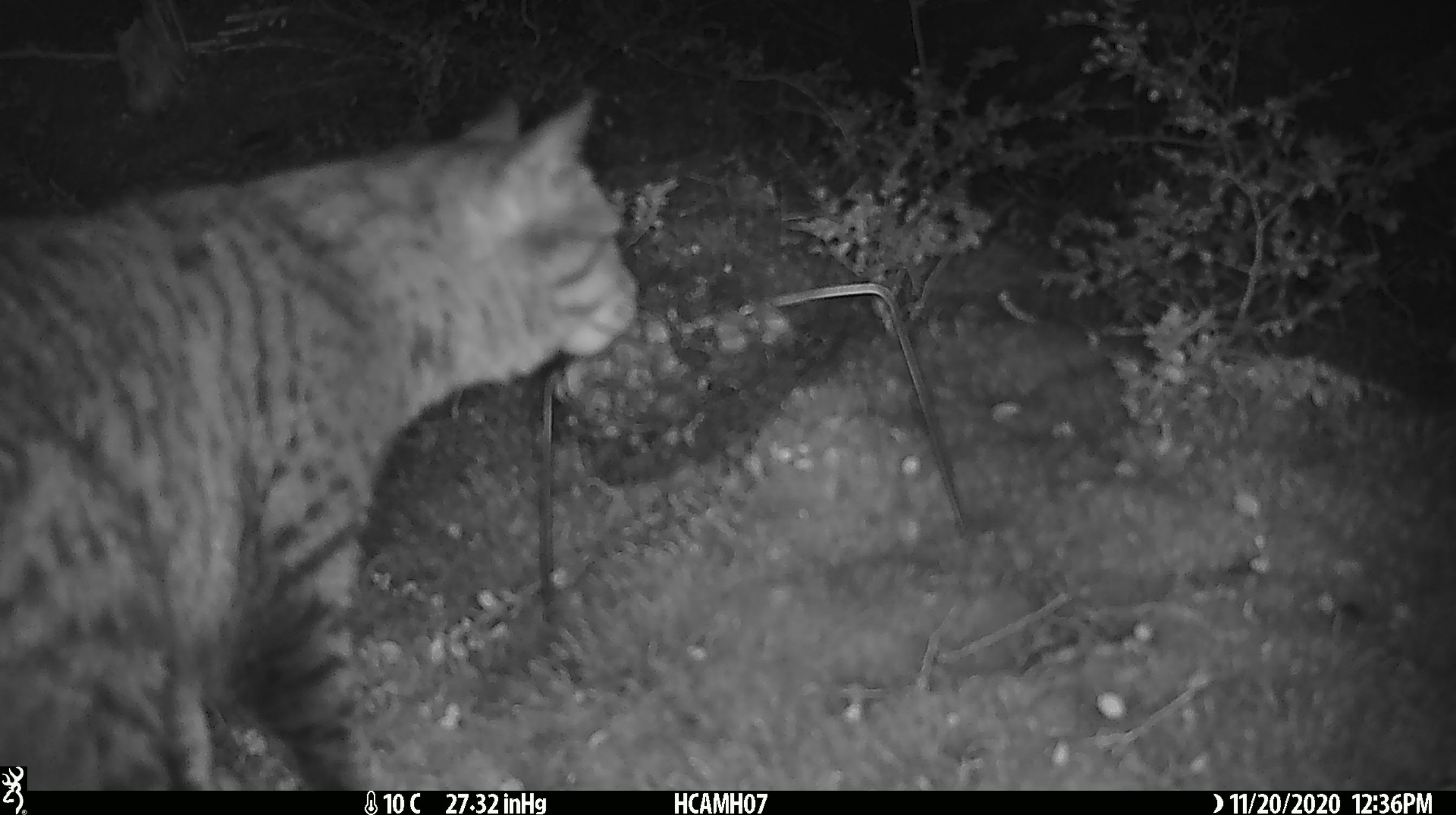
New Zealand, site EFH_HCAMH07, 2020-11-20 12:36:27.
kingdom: Animalia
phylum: Chordata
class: Mammalia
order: Carnivora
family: Felidae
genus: Felis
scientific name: Felis catus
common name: domestic cat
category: cat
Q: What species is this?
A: Cat (domestic cat) (Felis catus).